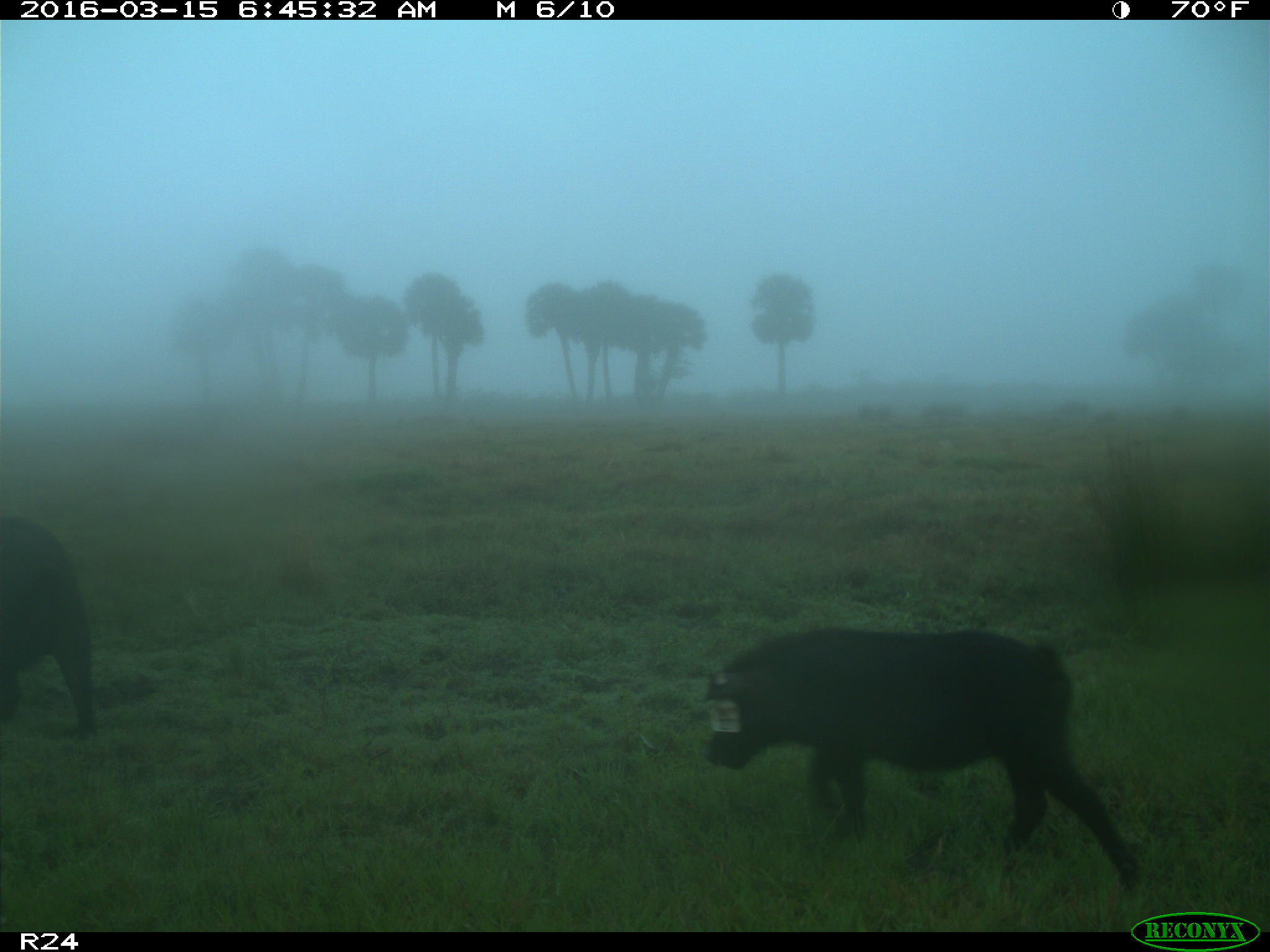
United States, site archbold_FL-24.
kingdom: Animalia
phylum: Chordata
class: Mammalia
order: Artiodactyla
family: Suidae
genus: Sus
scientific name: Sus scrofa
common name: wild boar